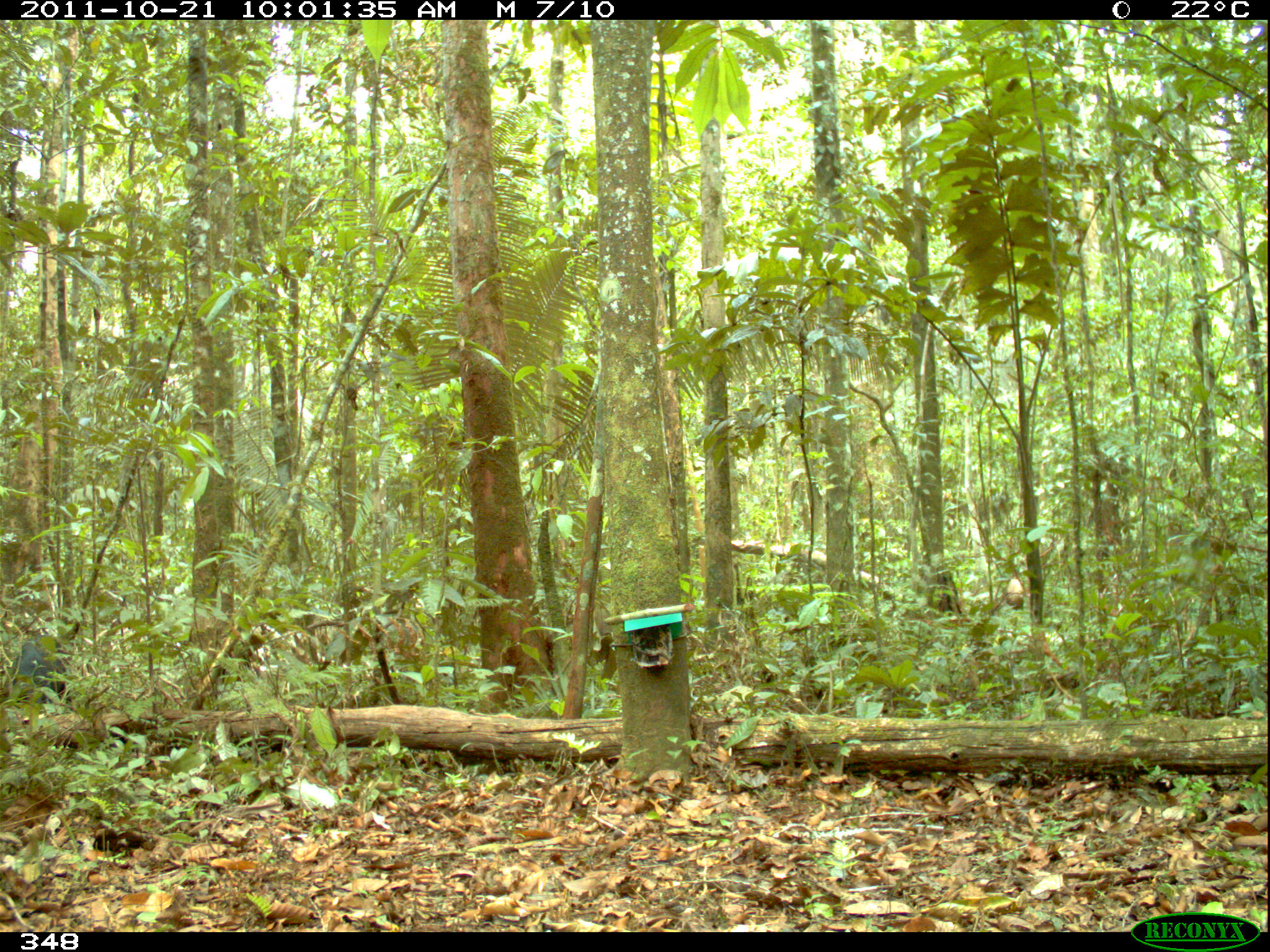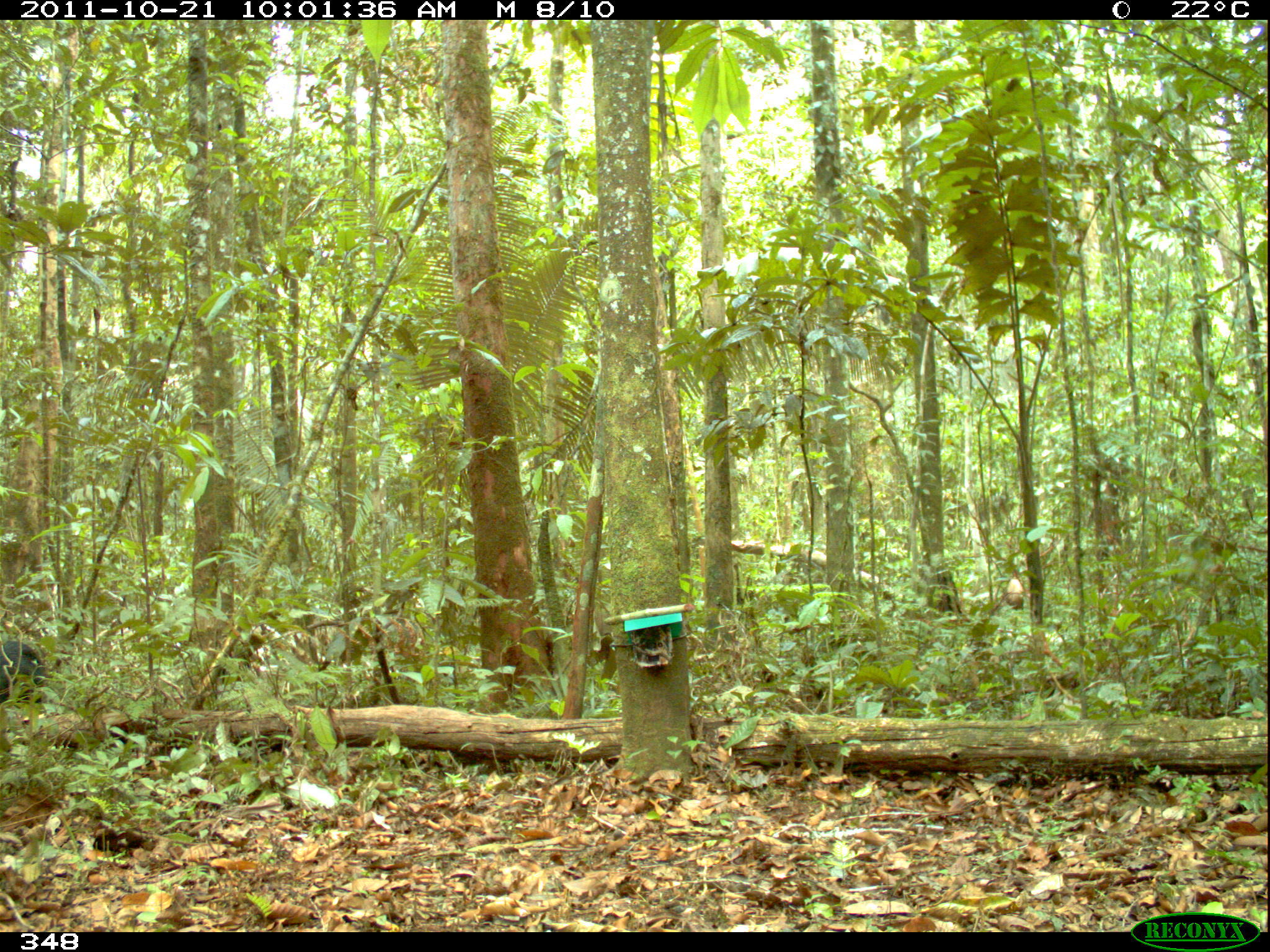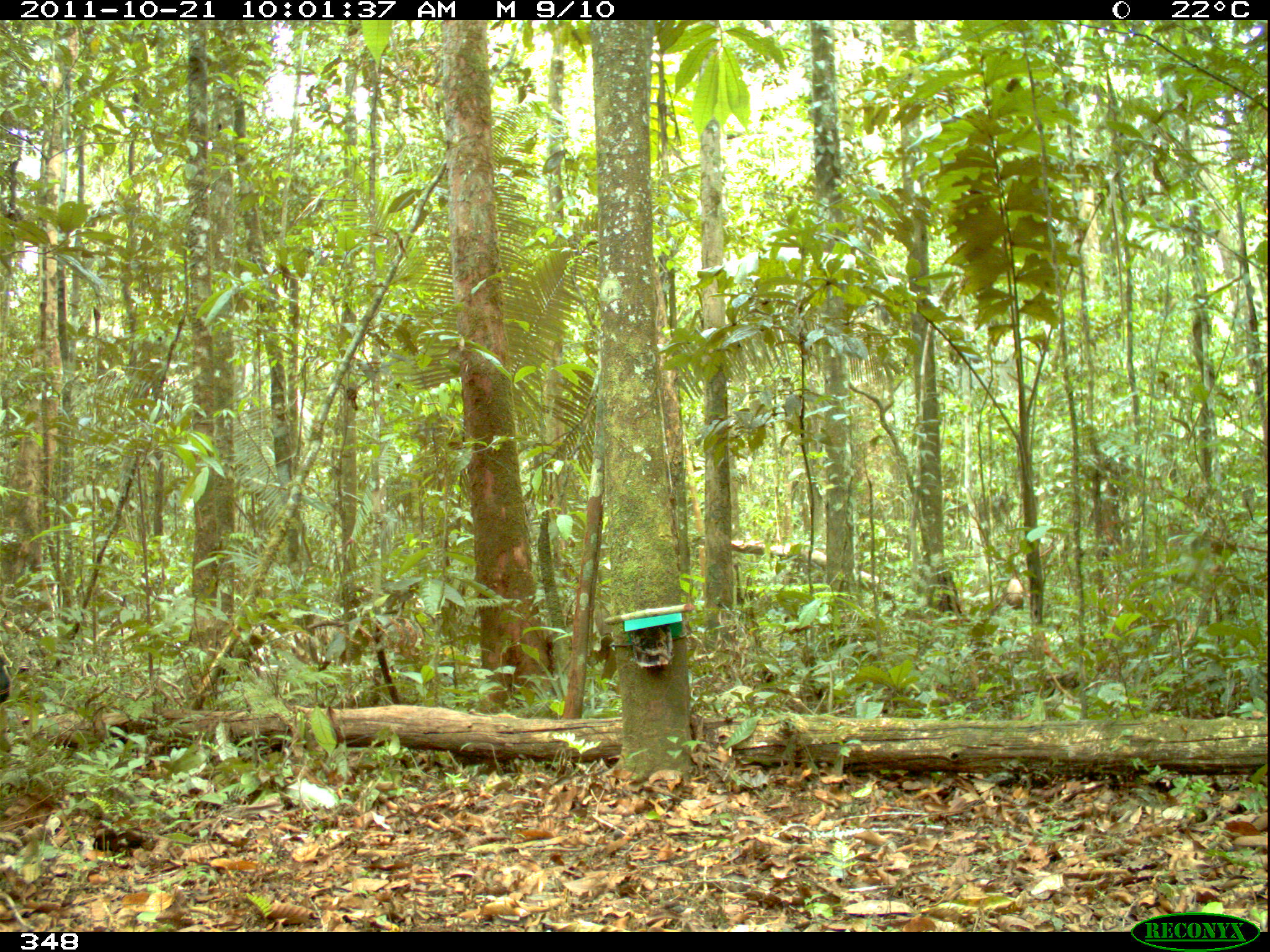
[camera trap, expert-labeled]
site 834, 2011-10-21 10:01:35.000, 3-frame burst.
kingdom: Animalia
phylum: Chordata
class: Mammalia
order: Artiodactyla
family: Tayassuidae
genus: Tayassu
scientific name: Tayassu pecari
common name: white-lipped peccary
Tayassu pecari (white-lipped peccary).